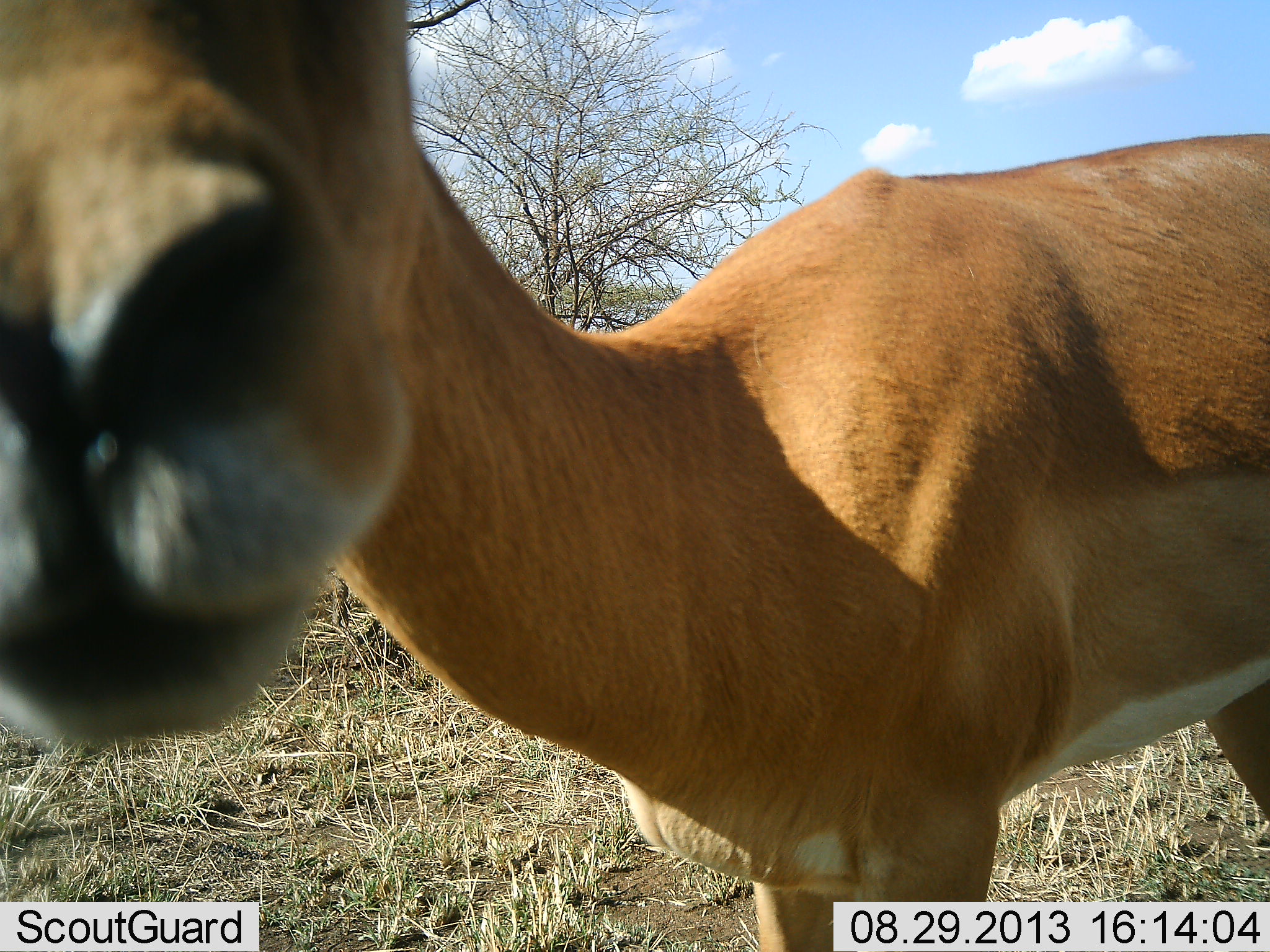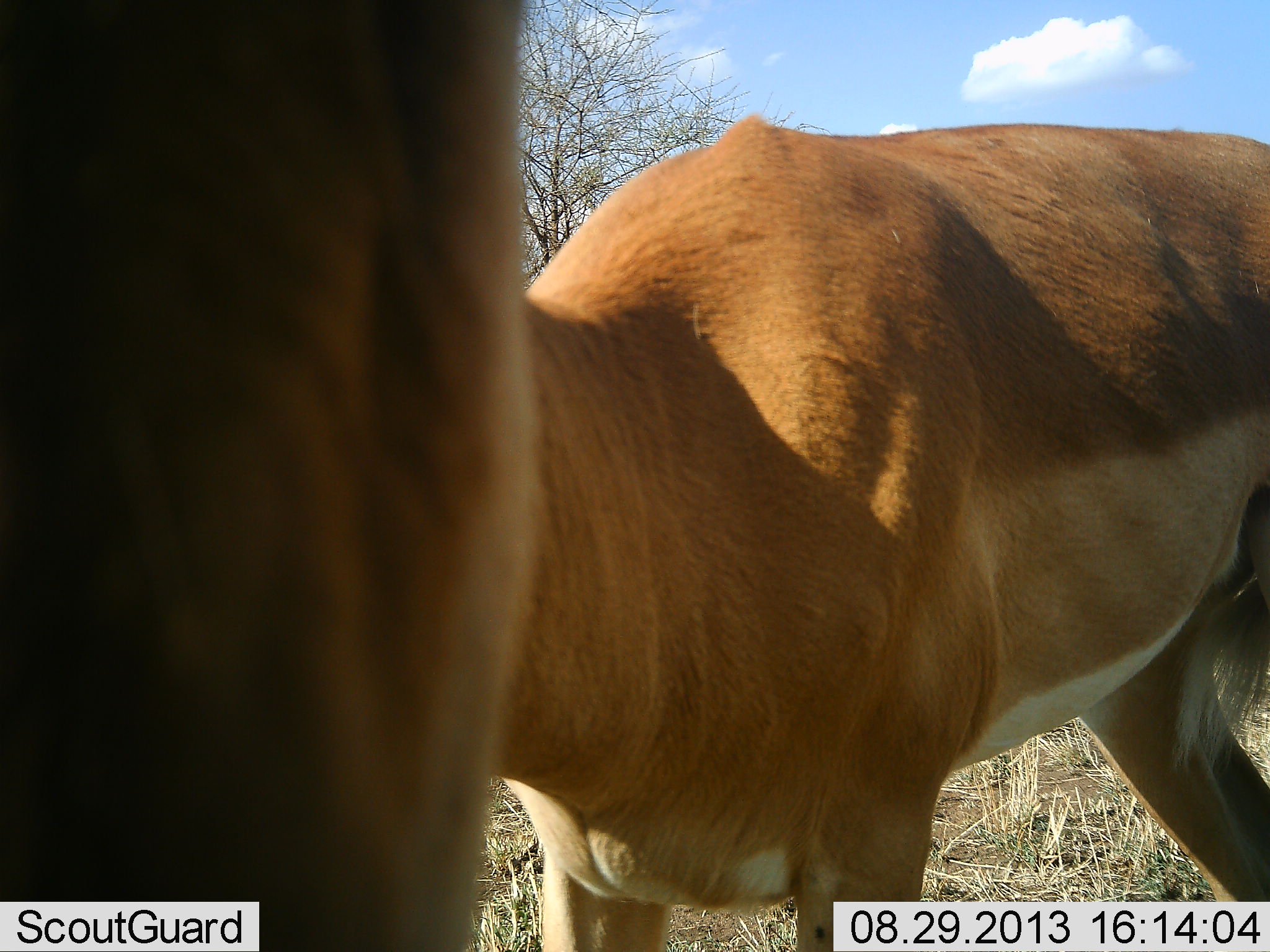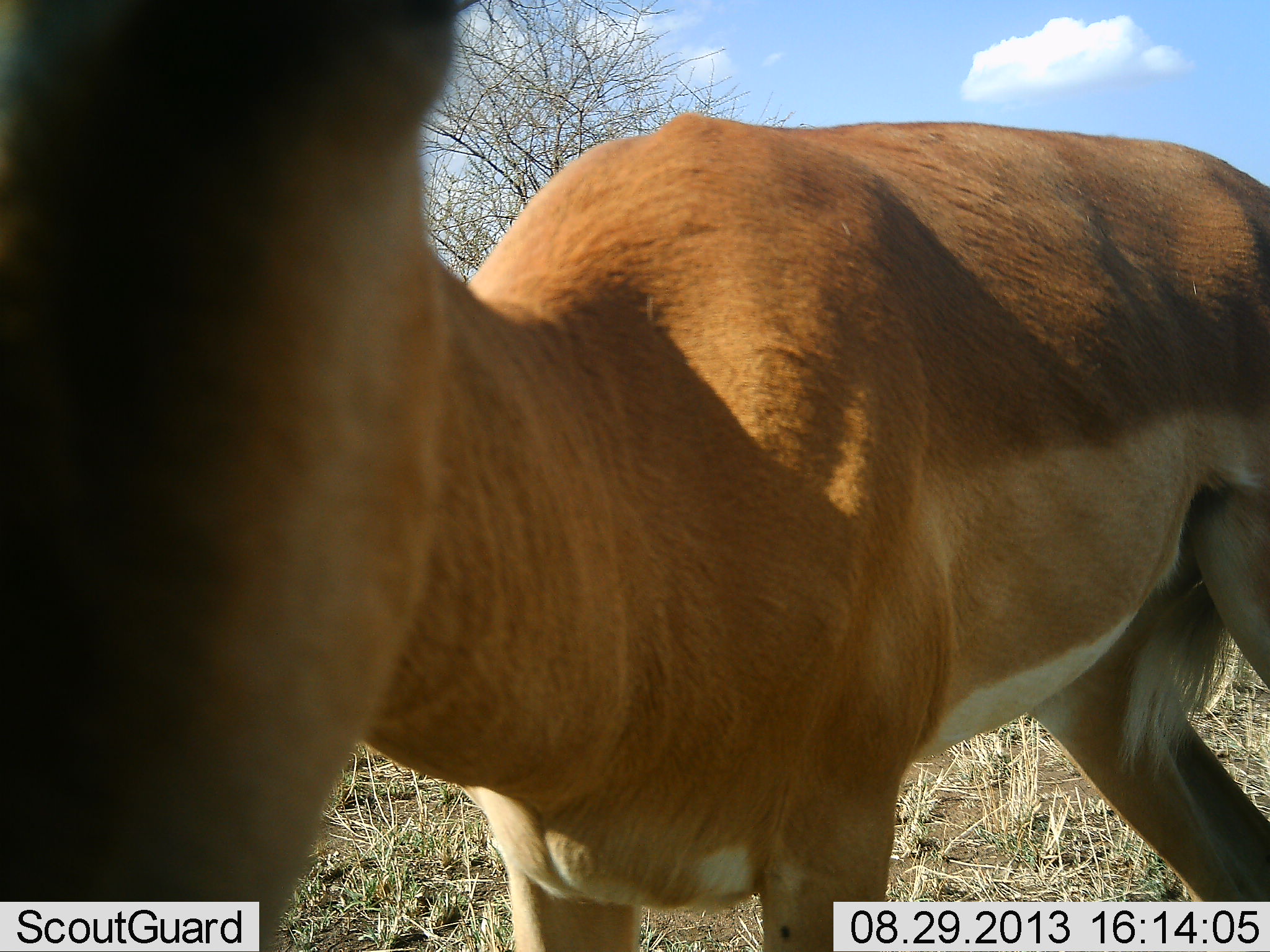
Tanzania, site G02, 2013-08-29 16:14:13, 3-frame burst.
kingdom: Animalia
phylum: Chordata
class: Mammalia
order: Artiodactyla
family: Bovidae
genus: Aepyceros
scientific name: Aepyceros melampus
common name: impala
Impala (Aepyceros melampus), count 1. Behavior (volunteer vote fractions): standing 86%, resting 0%, moving 7%, interacting 21%. Young present (vote fraction): 0%. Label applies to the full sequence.